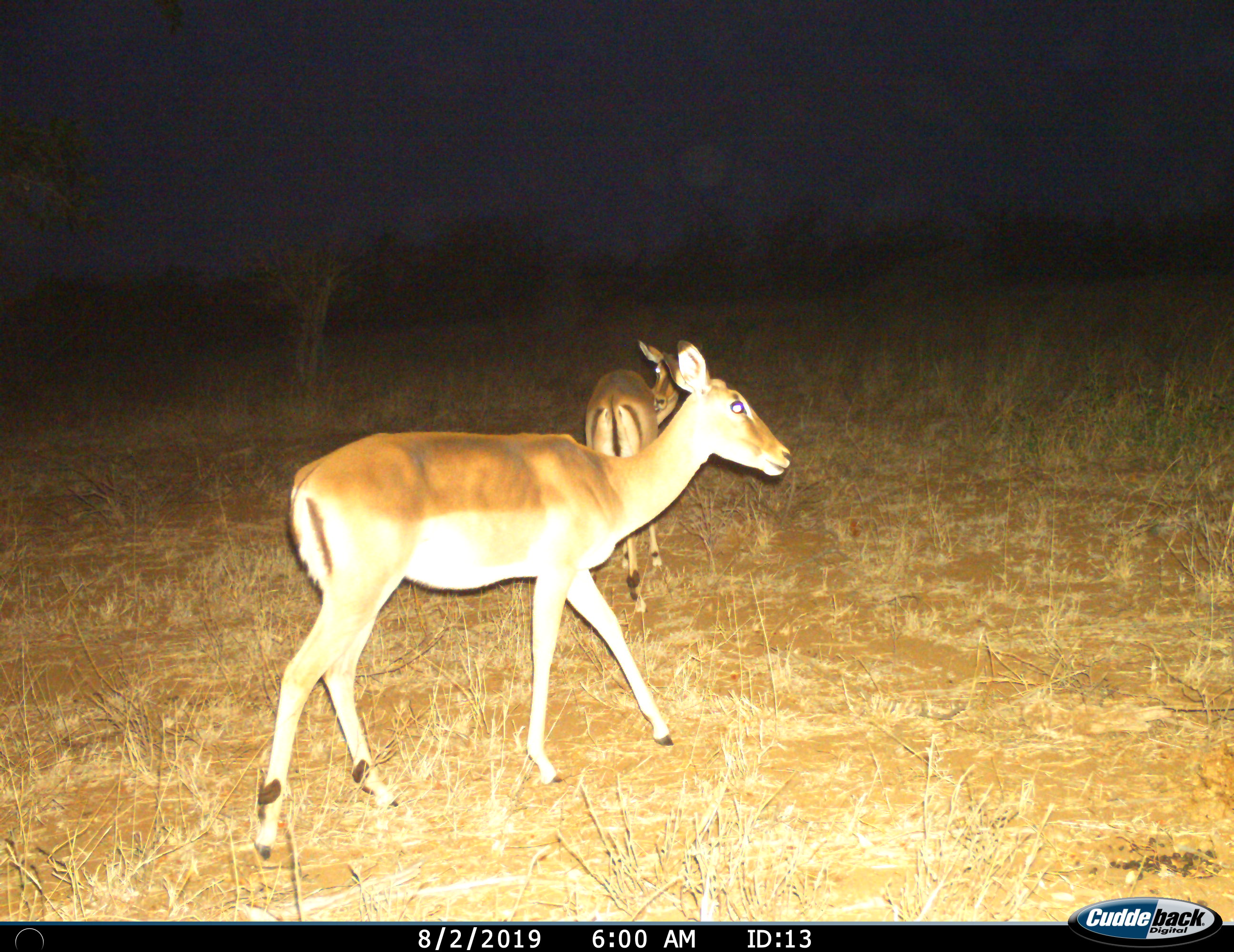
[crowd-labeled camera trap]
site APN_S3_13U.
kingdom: Animalia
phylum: Chordata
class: Mammalia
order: Artiodactyla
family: Bovidae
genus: Aepyceros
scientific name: Aepyceros melampus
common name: impala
Impala (Aepyceros melampus), count 2. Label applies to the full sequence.